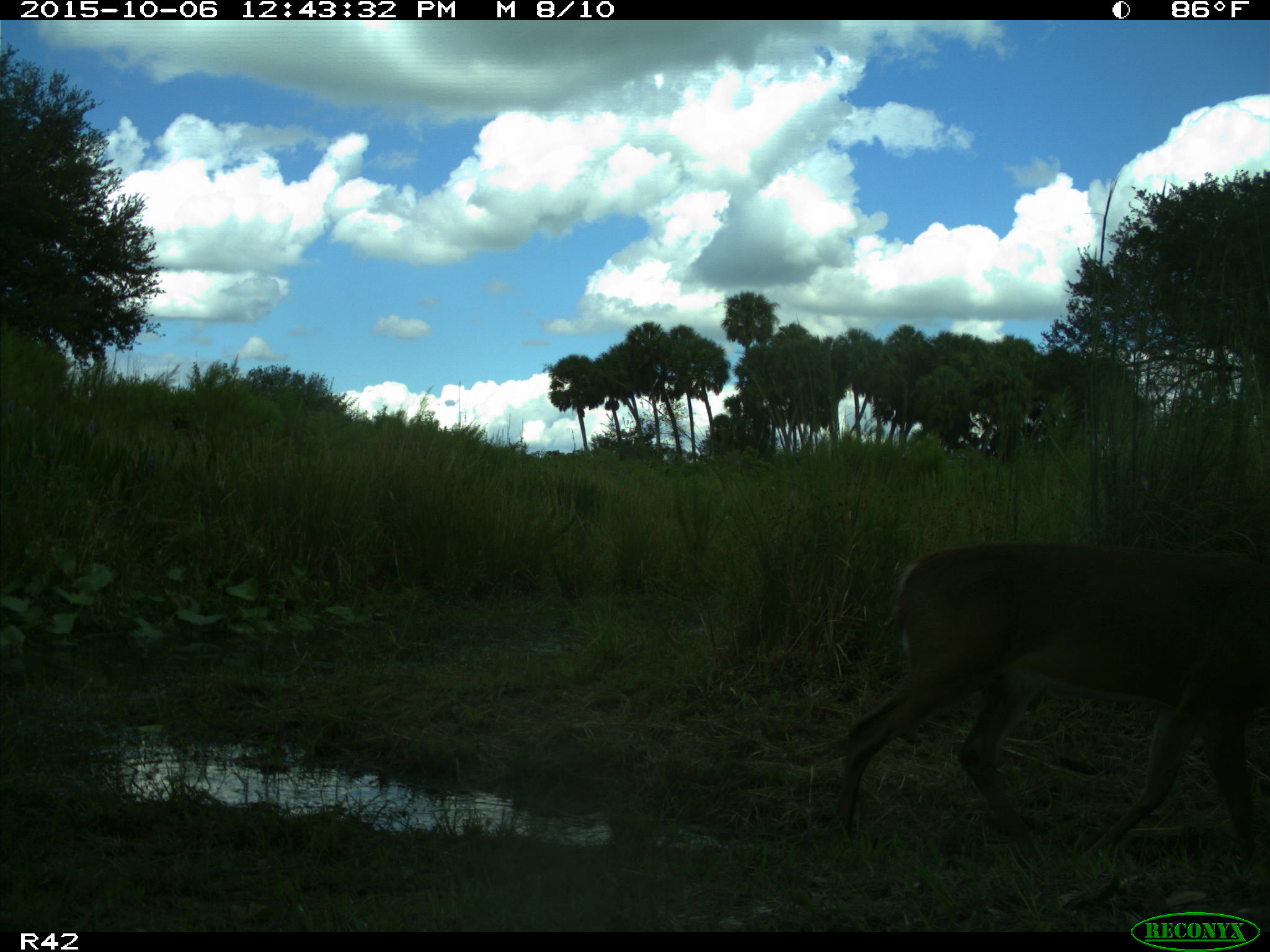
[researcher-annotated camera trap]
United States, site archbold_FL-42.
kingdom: Animalia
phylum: Chordata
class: Mammalia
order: Artiodactyla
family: Cervidae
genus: Odocoileus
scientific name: Odocoileus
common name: deer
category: unidentified deer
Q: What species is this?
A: Unidentified deer (deer) (Odocoileus).